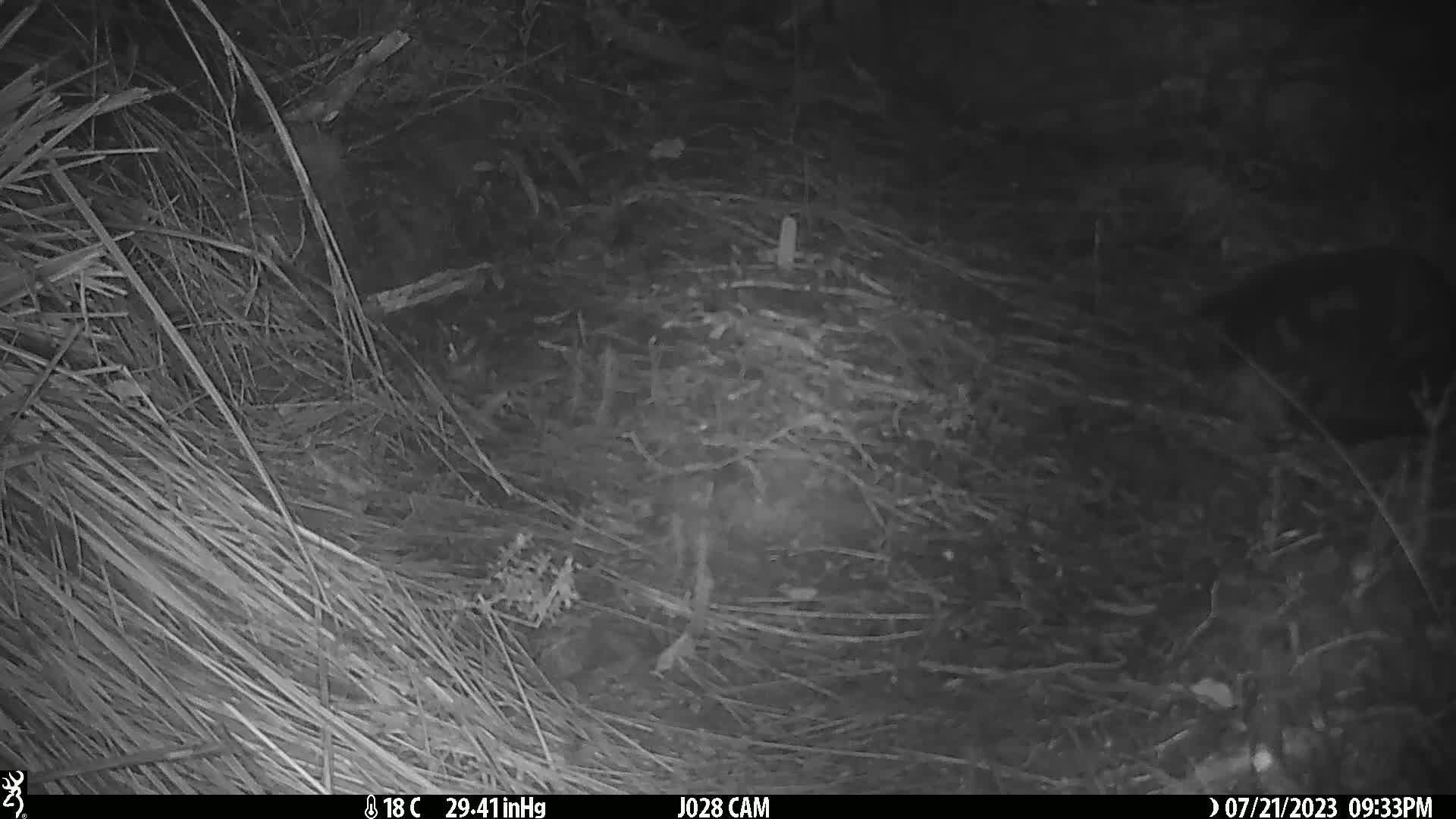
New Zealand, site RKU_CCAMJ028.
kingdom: Animalia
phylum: Chordata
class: Mammalia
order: Carnivora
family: Felidae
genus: Felis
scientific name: Felis catus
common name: domestic cat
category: cat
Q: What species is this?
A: Cat (domestic cat) (Felis catus).